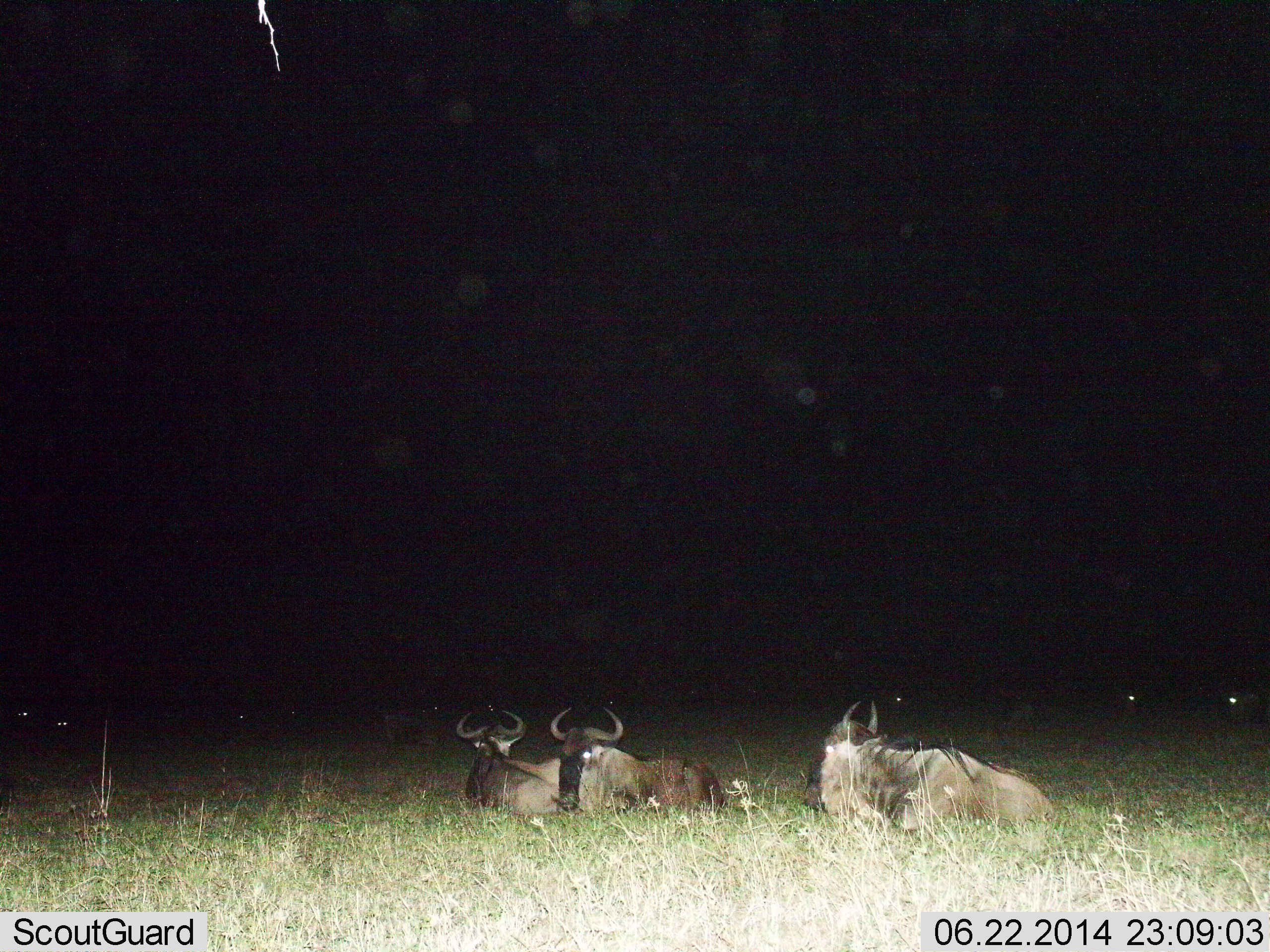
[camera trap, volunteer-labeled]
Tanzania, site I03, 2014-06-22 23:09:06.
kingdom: Animalia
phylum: Chordata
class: Mammalia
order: Artiodactyla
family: Bovidae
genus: Connochaetes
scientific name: Connochaetes taurinus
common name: blue wildebeest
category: wildebeest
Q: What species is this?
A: Wildebeest (blue wildebeest) (Connochaetes taurinus).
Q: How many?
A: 3.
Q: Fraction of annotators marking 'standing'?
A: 0%.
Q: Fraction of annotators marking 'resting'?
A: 92%.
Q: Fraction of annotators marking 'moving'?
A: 8%.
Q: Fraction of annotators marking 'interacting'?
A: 0%.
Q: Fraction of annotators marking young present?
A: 0%.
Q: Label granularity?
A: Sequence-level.